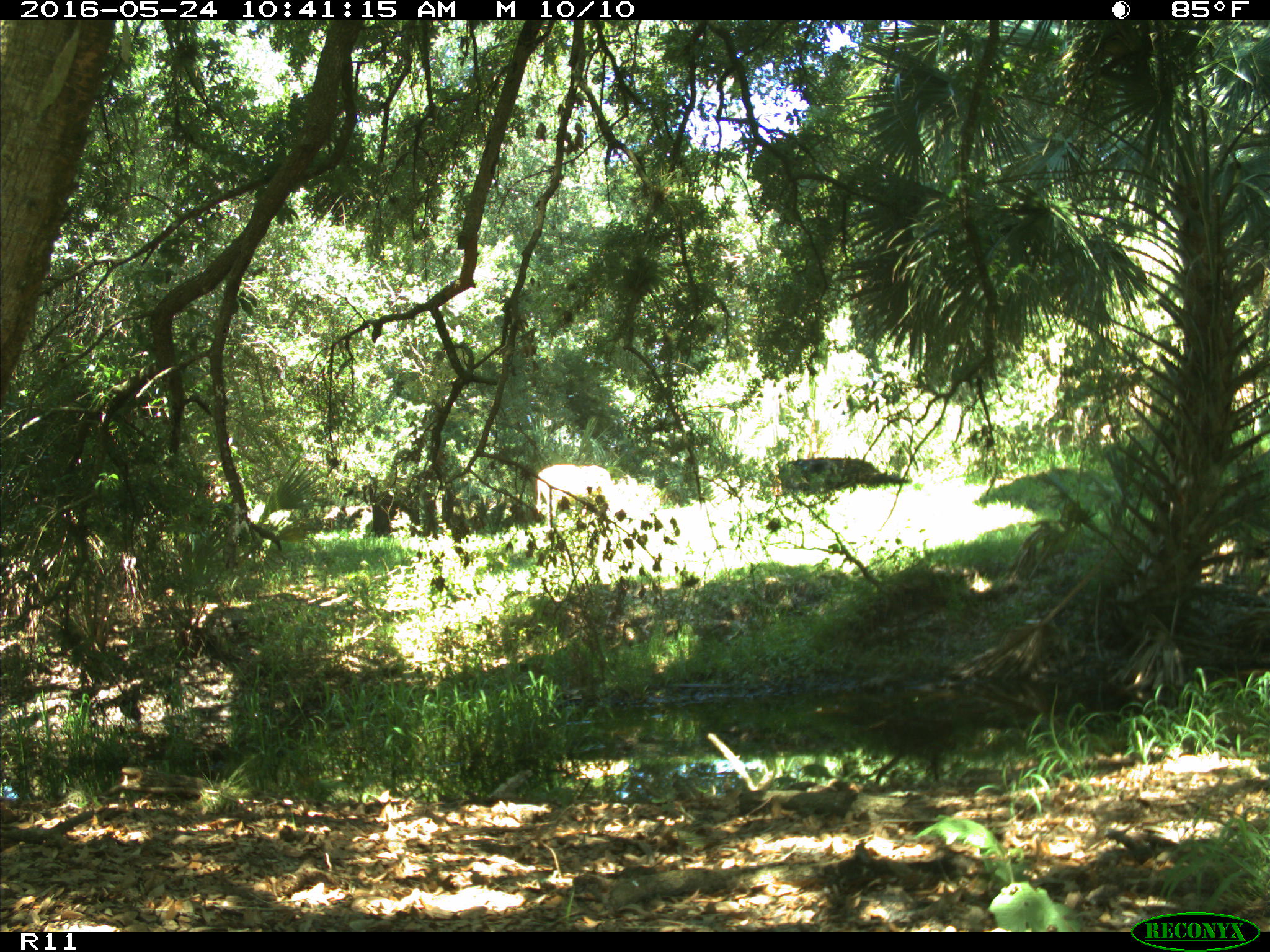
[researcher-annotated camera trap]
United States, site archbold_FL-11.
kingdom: Animalia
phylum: Chordata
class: Mammalia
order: Artiodactyla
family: Bovidae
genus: Bos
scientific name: Bos taurus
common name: domestic cow